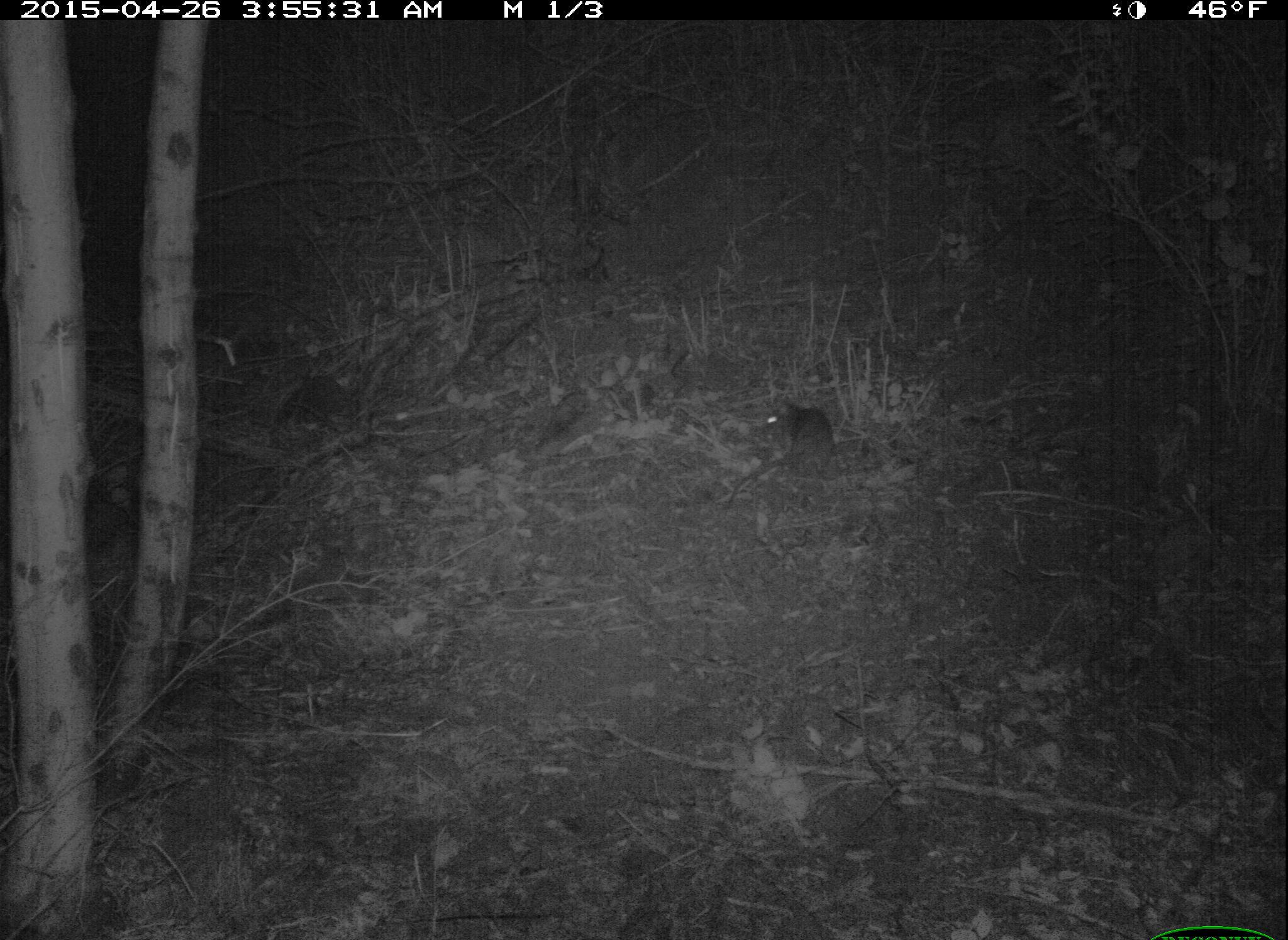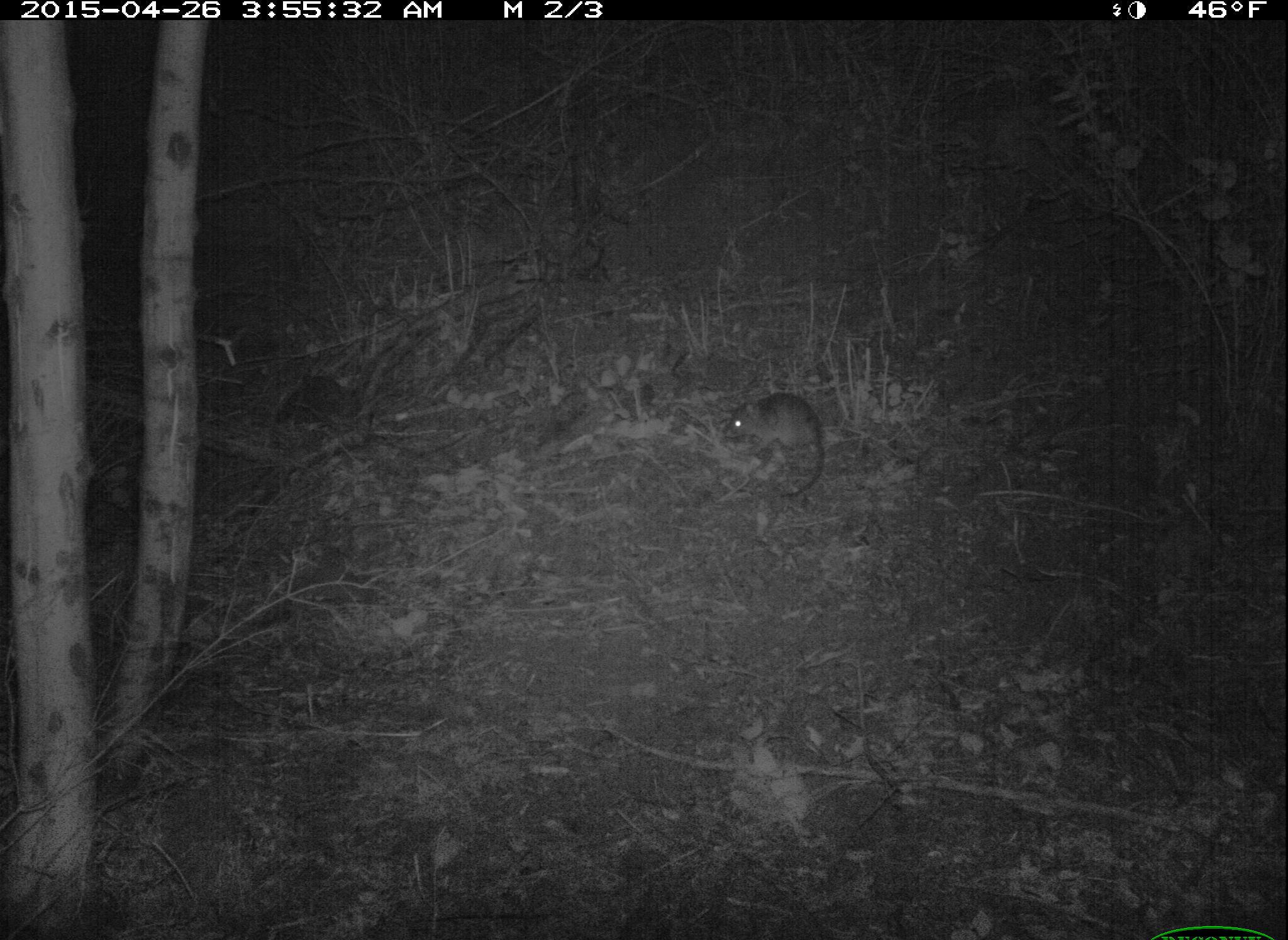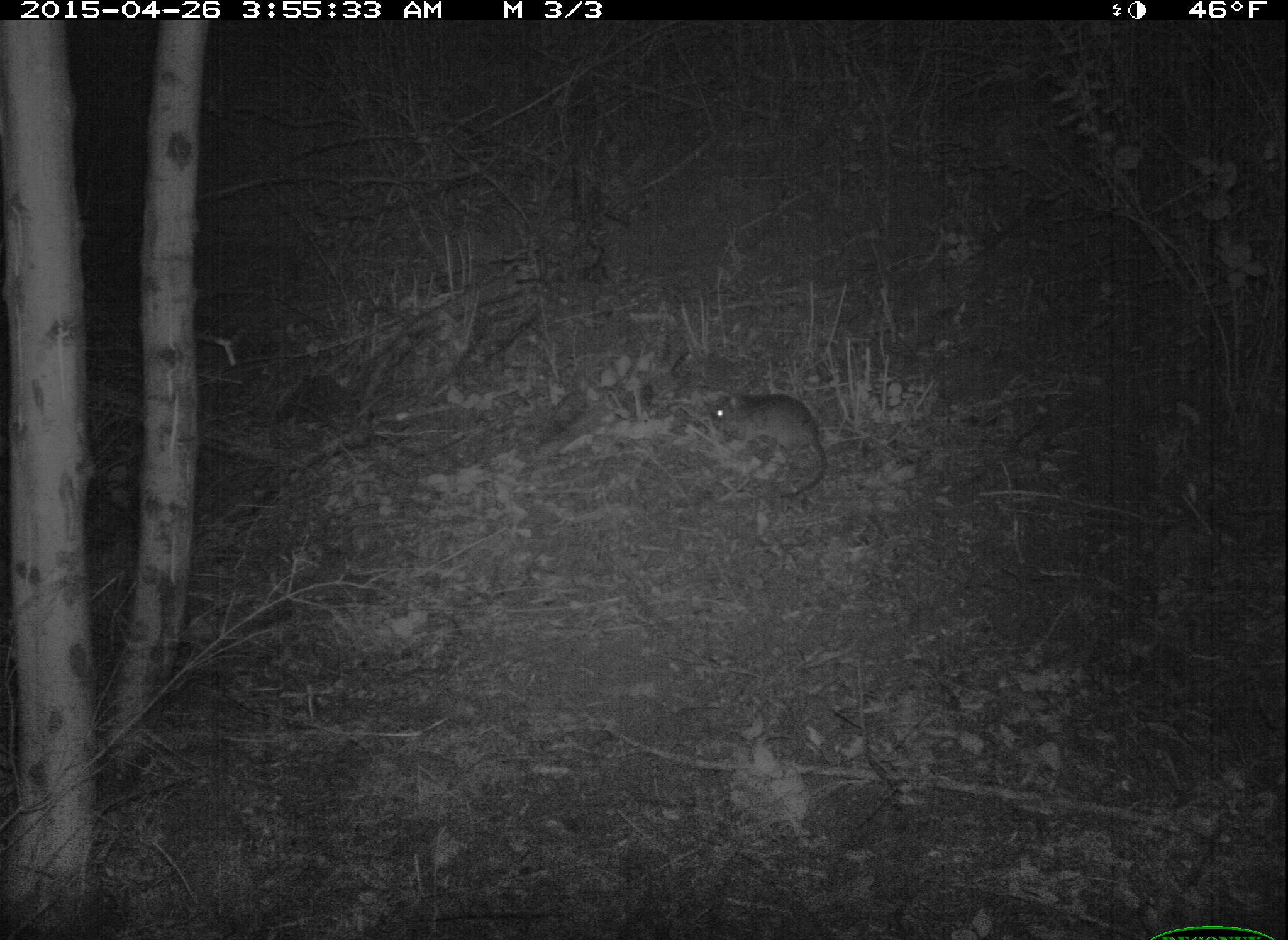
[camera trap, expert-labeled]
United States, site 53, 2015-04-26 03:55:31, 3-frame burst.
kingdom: Animalia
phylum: Chordata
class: Mammalia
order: Rodentia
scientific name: Rodentia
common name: rodent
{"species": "rodent (Rodentia)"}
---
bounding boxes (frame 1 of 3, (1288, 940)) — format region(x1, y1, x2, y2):
rodent: region(763, 398, 873, 501)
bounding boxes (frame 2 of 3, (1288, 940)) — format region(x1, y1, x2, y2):
rodent: region(724, 391, 828, 496)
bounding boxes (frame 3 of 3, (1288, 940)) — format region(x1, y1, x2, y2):
rodent: region(709, 392, 825, 496)